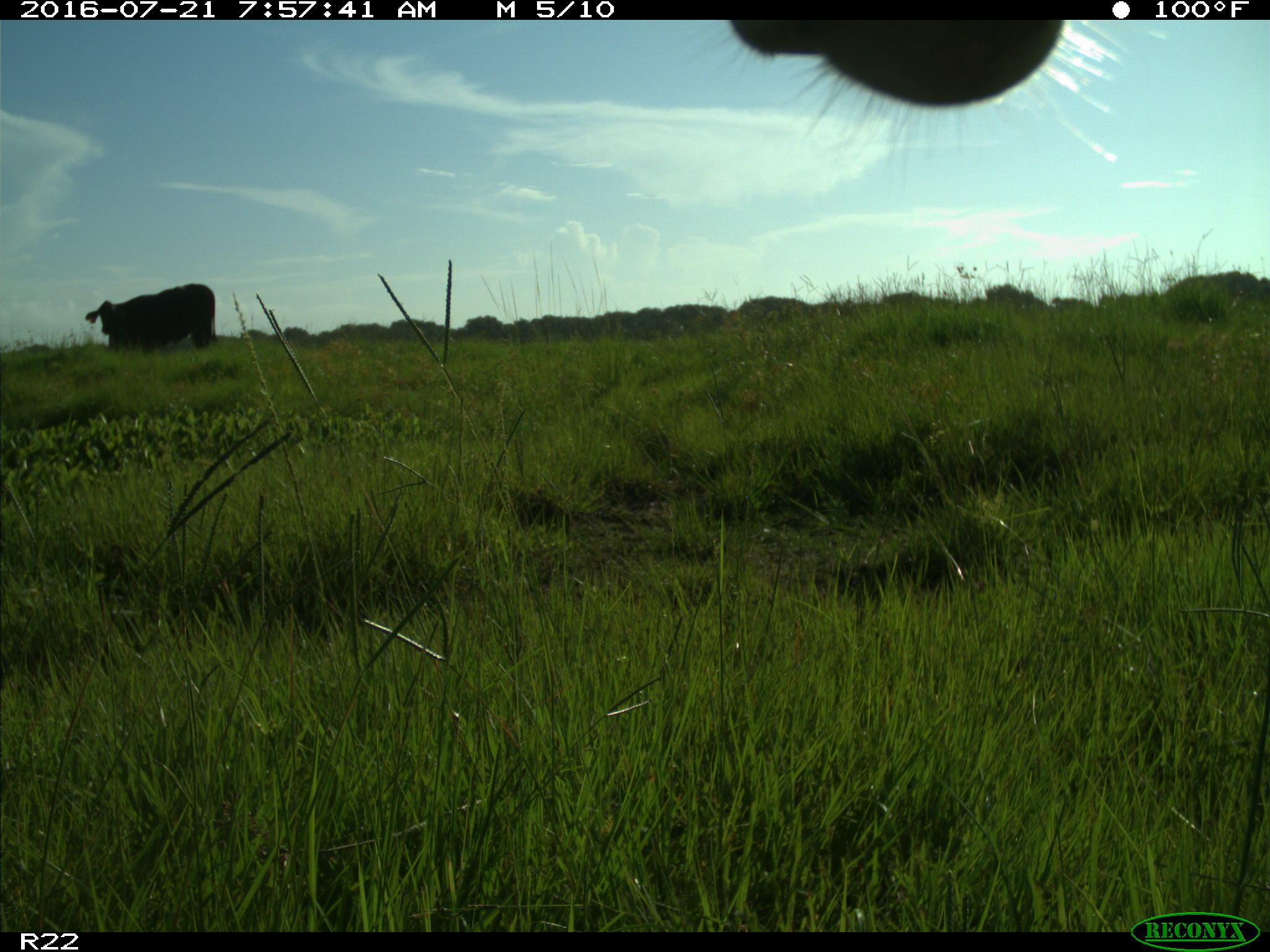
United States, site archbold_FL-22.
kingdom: Animalia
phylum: Chordata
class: Mammalia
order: Artiodactyla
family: Bovidae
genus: Bos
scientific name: Bos taurus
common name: domestic cow